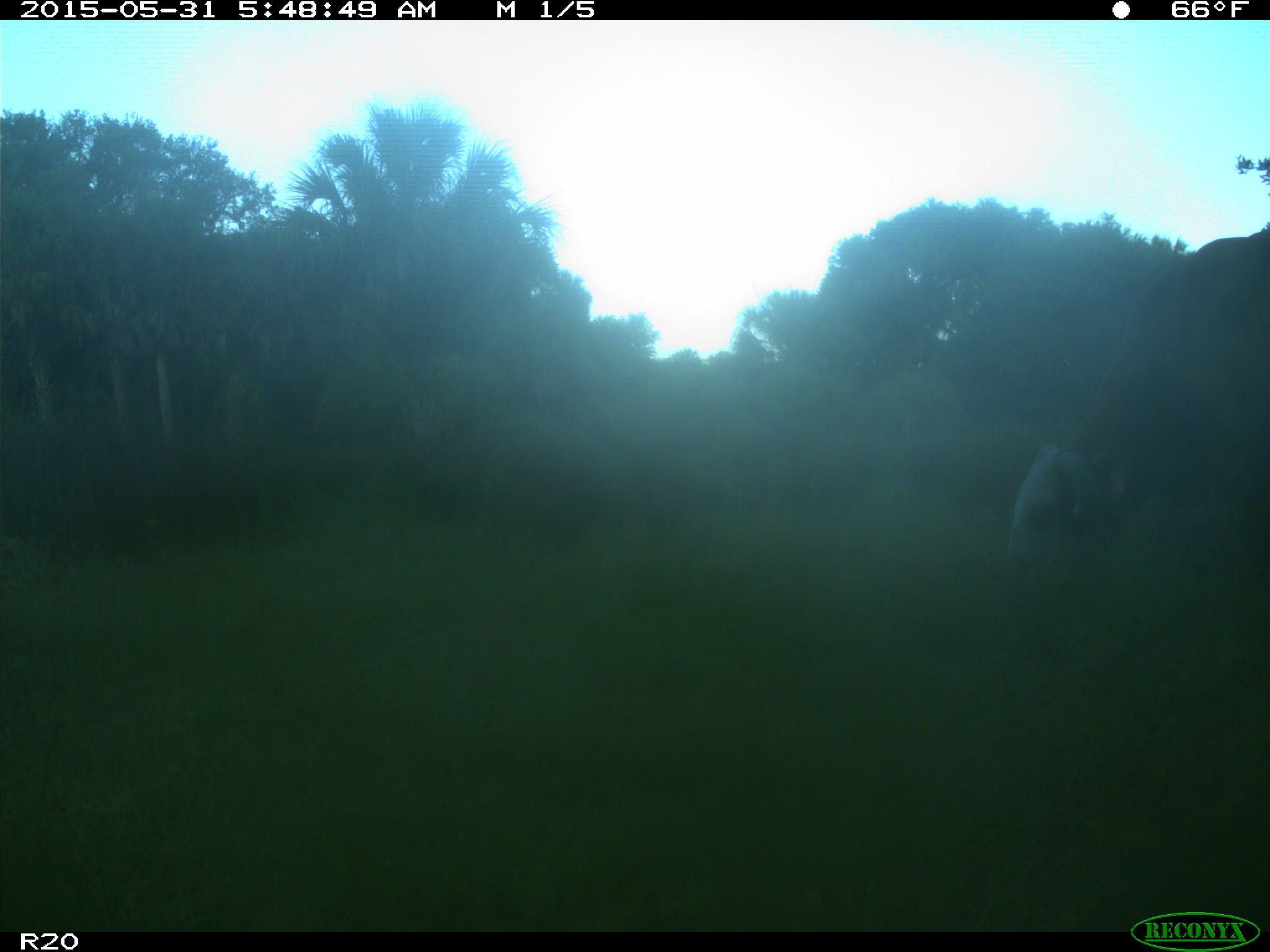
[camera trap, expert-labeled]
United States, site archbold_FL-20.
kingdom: Animalia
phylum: Chordata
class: Mammalia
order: Artiodactyla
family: Bovidae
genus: Bos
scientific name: Bos taurus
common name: domestic cow